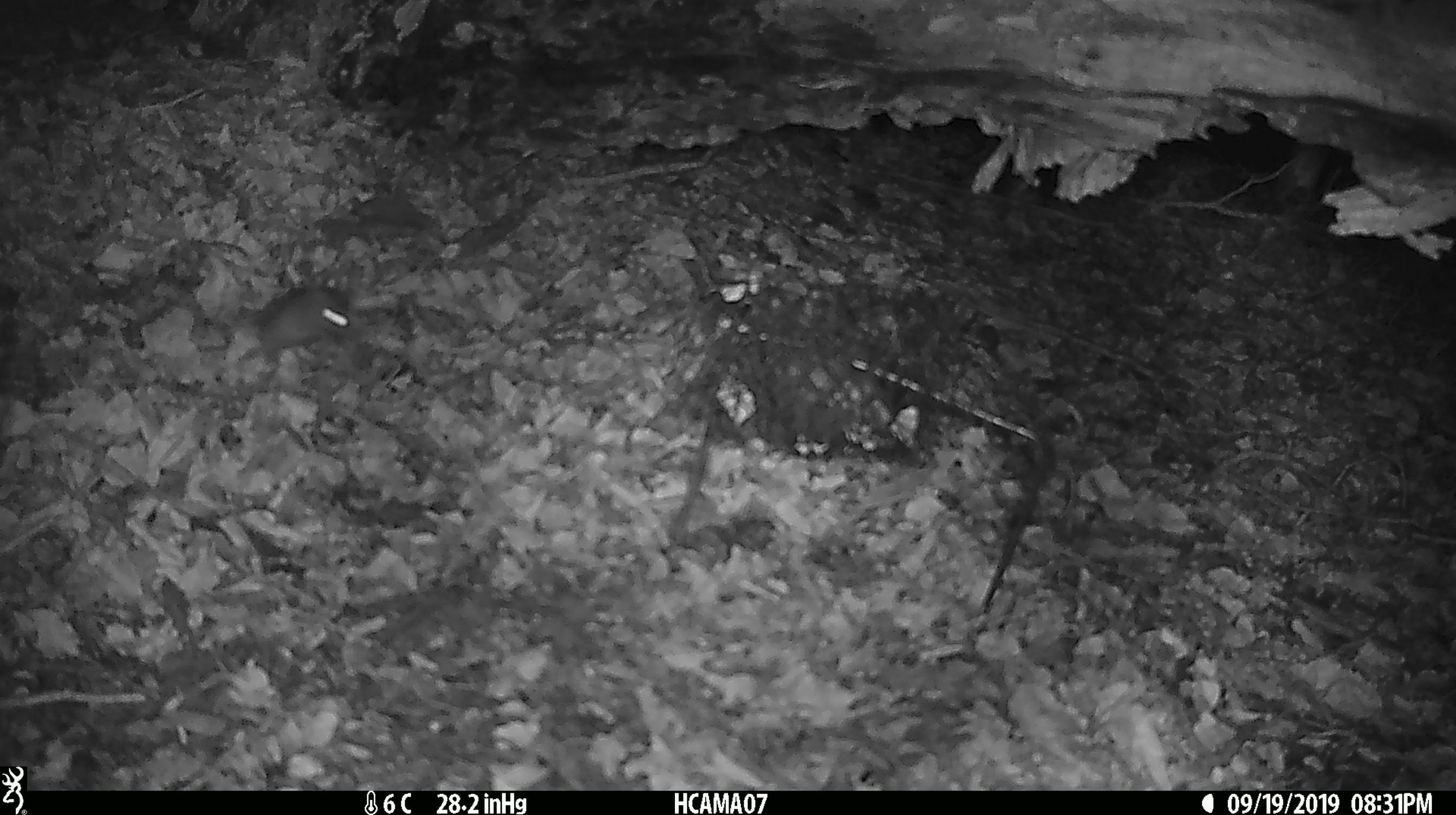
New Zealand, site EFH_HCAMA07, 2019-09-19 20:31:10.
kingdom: Animalia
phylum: Chordata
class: Mammalia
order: Rodentia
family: Muridae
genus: Mus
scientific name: Mus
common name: mouse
Mouse (Mus).